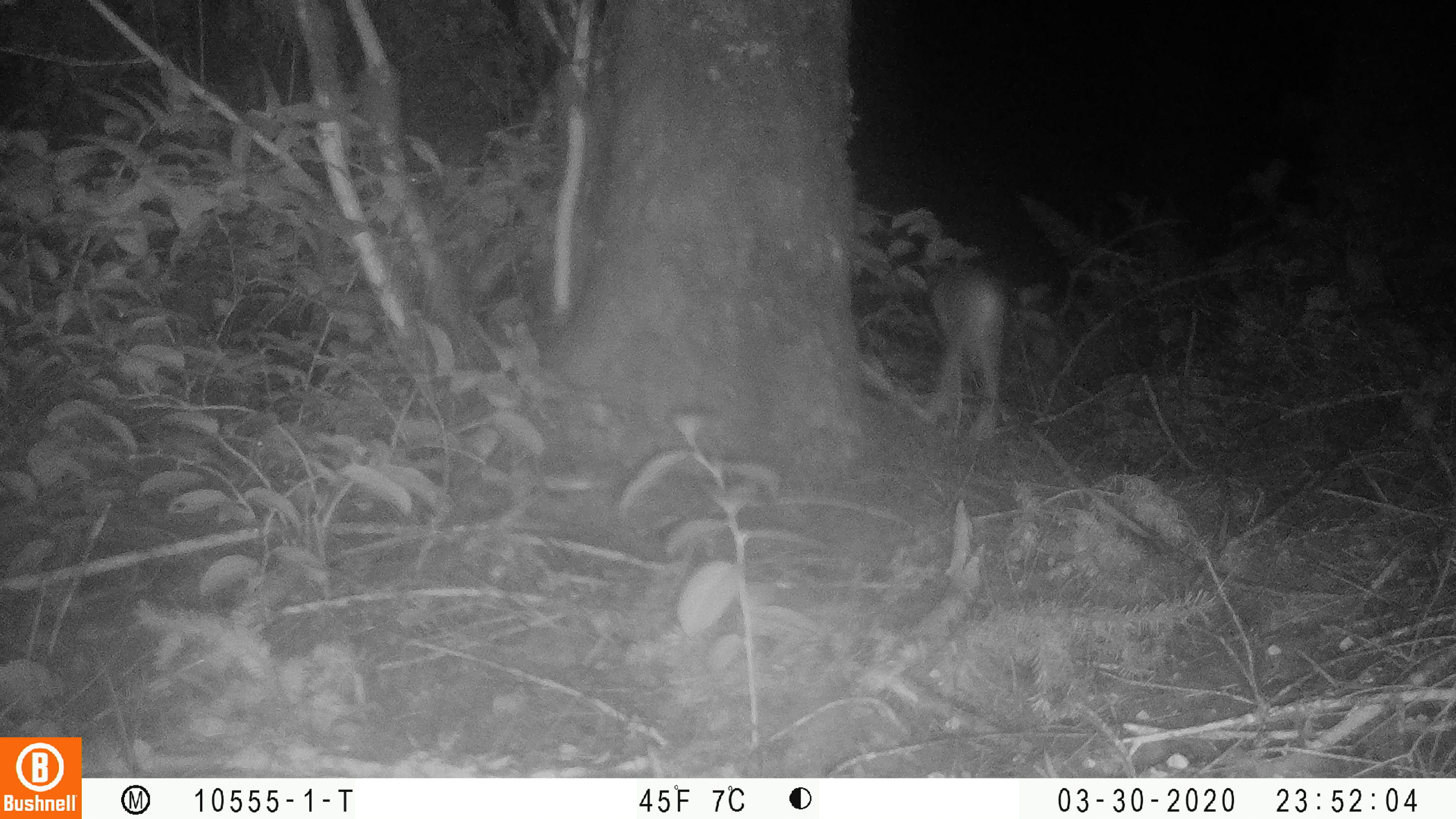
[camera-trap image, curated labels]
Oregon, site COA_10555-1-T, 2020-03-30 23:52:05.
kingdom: Animalia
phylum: Chordata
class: Mammalia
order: Lagomorpha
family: Leporidae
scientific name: Leporidae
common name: hares and rabbits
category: leporidae family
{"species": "leporidae family (hares and rabbits) (Leporidae)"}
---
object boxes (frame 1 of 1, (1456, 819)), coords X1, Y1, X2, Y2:
leporidae family: 930, 241, 1000, 450